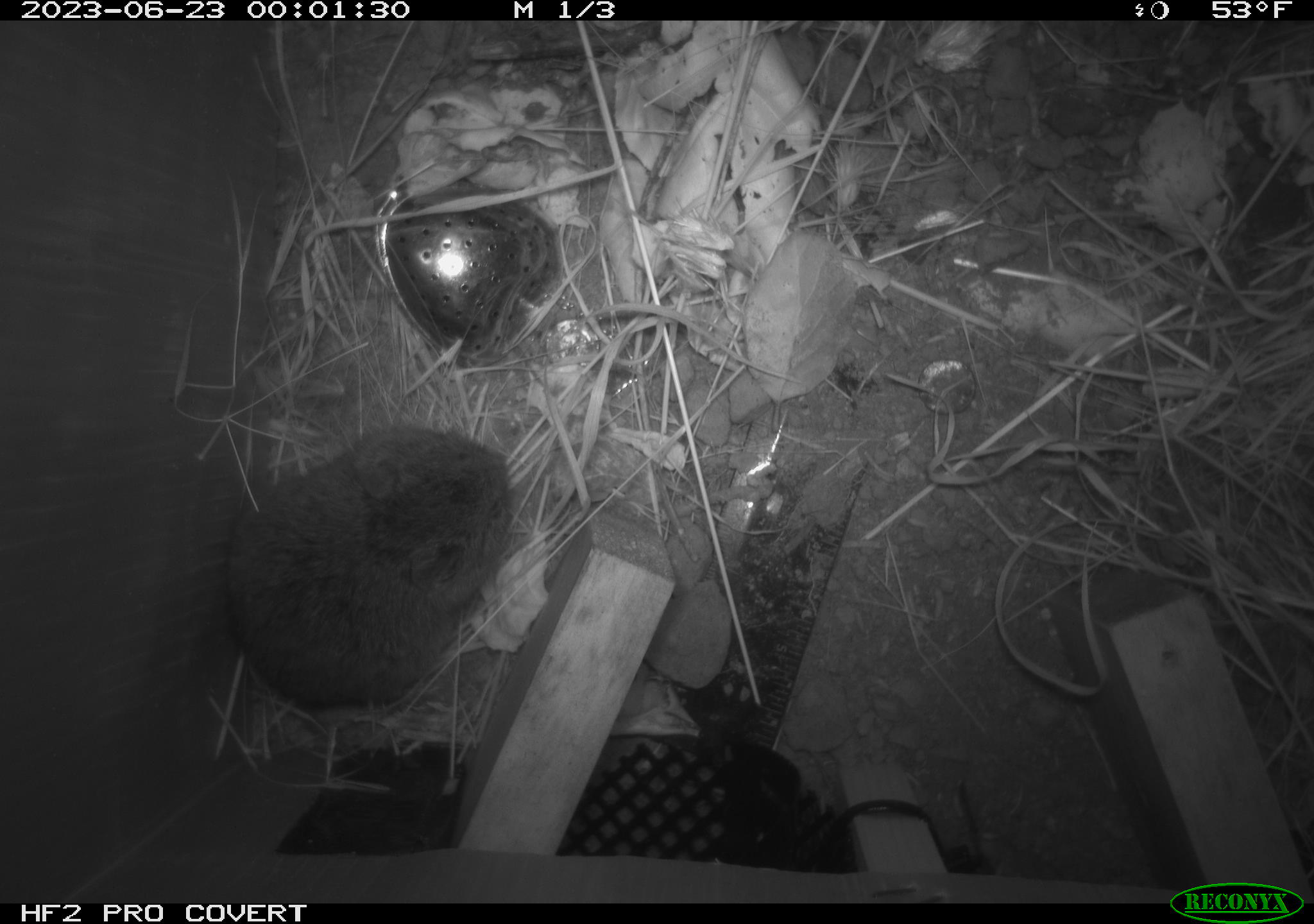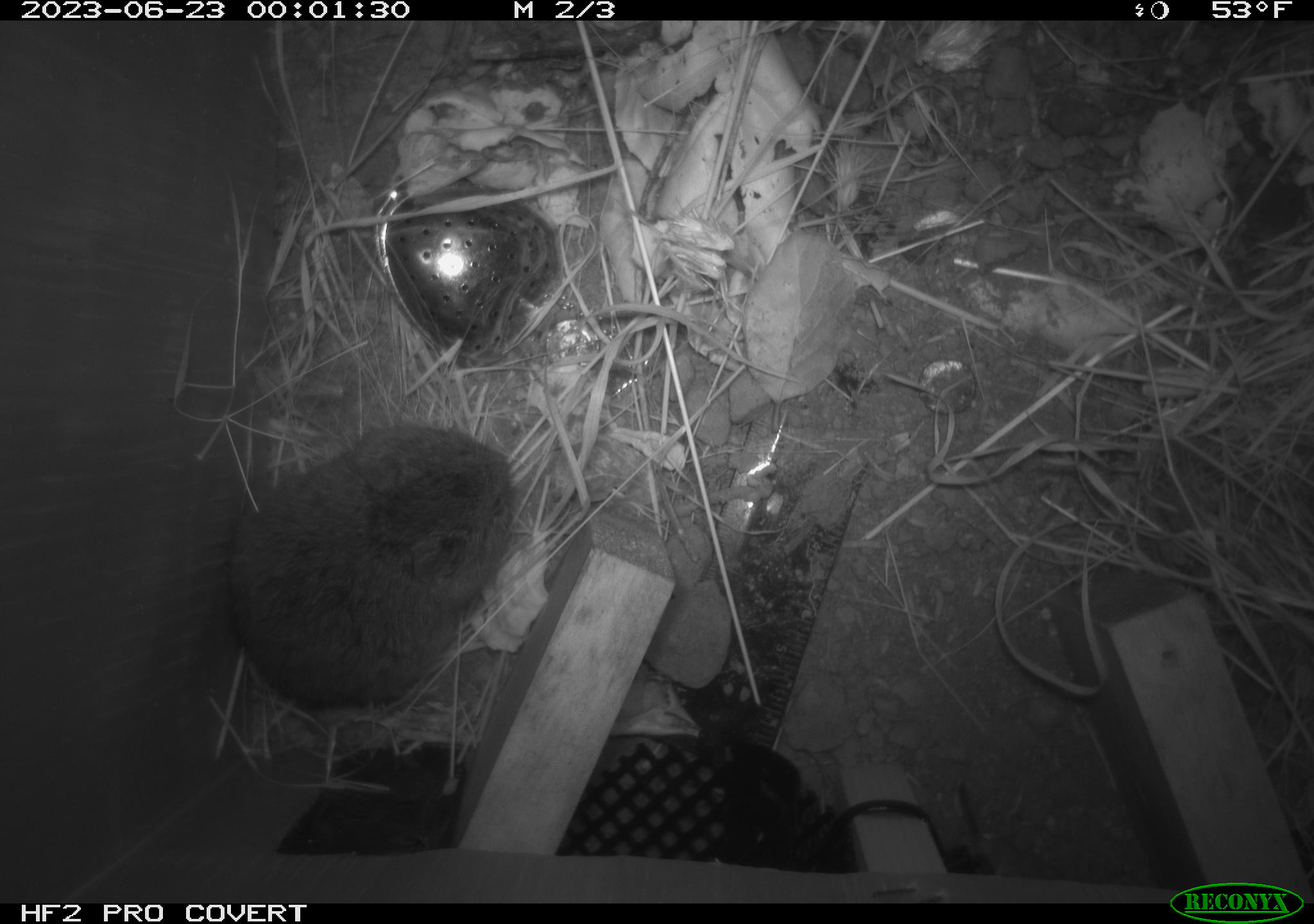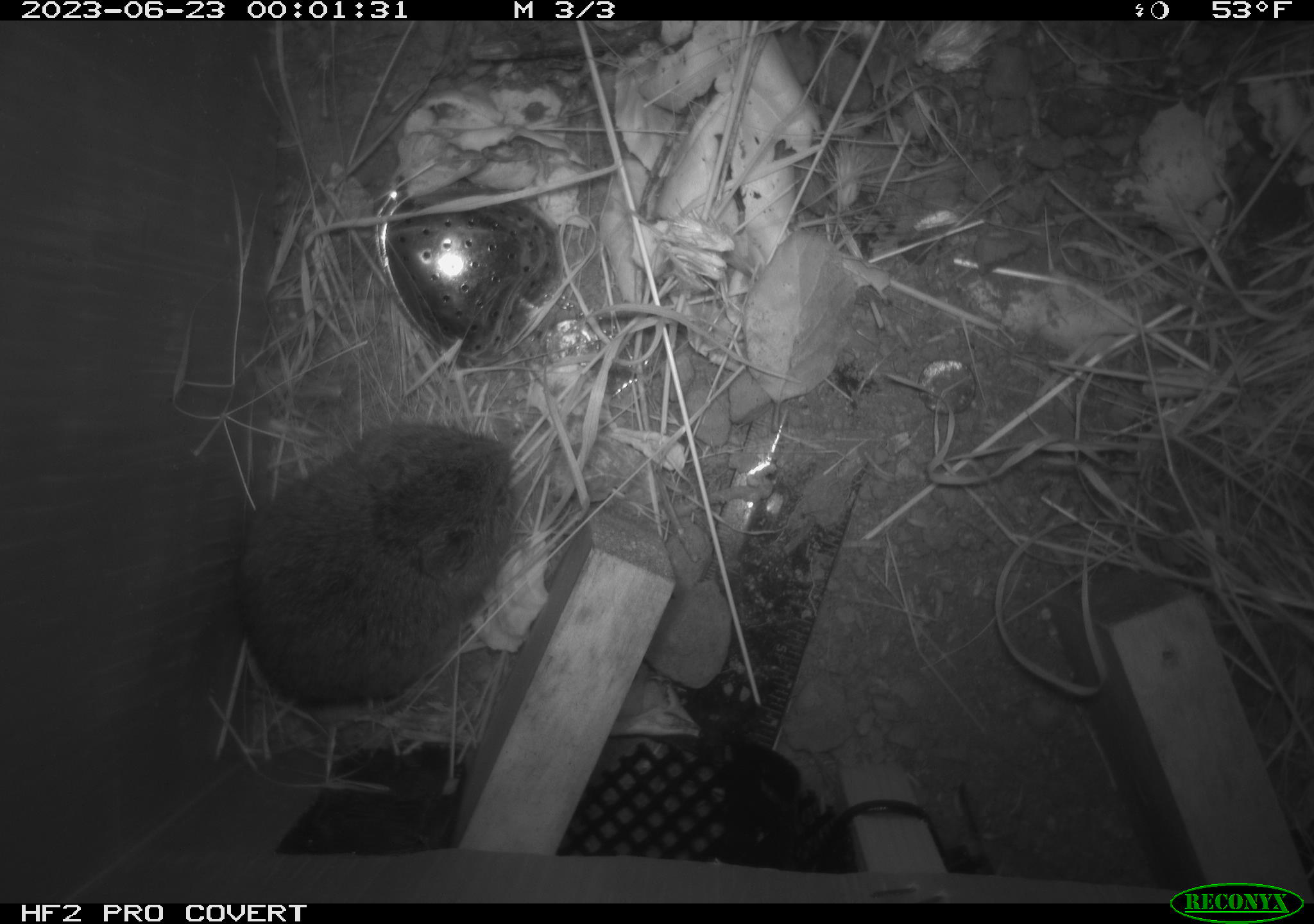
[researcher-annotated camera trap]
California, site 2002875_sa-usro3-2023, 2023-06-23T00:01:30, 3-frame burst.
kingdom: Animalia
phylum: Chordata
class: Mammalia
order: Rodentia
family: Cricetidae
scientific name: Arvicolinae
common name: voles, lemmings, and muskrats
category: arvicolinae subfamily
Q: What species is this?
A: Arvicolinae subfamily (voles, lemmings, and muskrats) (Arvicolinae).